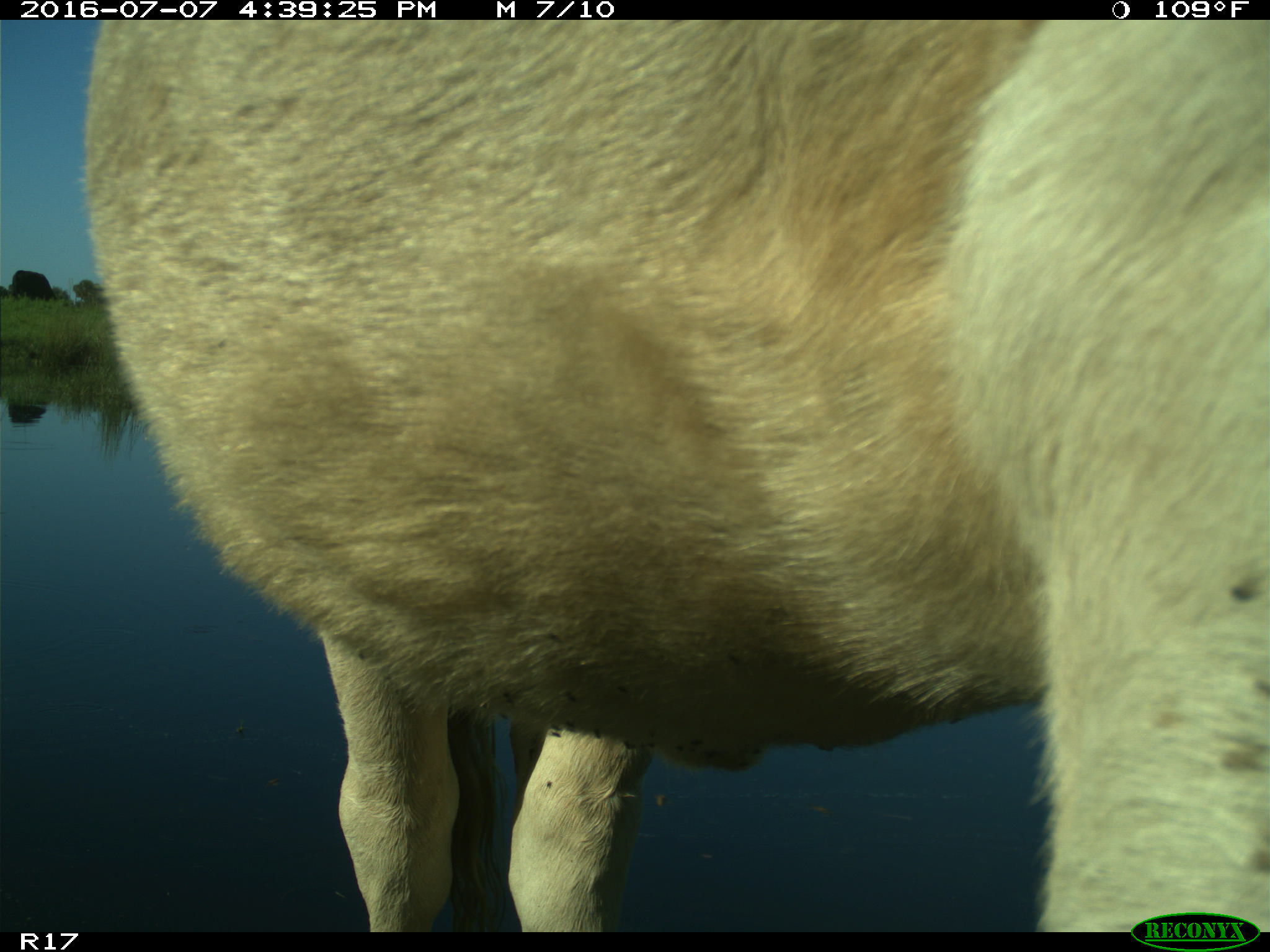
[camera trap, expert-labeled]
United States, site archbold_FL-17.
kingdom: Animalia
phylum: Chordata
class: Mammalia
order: Artiodactyla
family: Bovidae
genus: Bos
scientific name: Bos taurus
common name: domestic cow